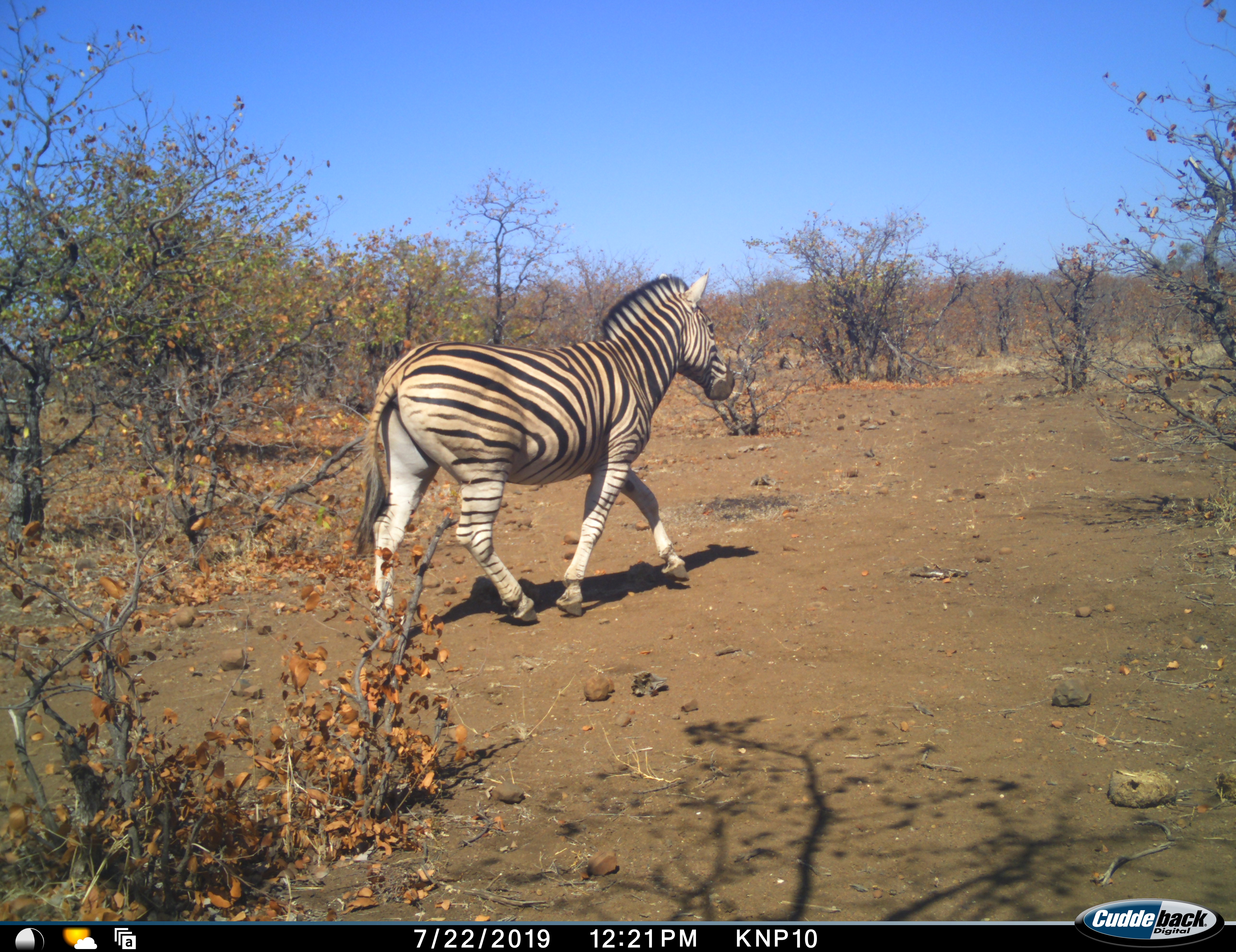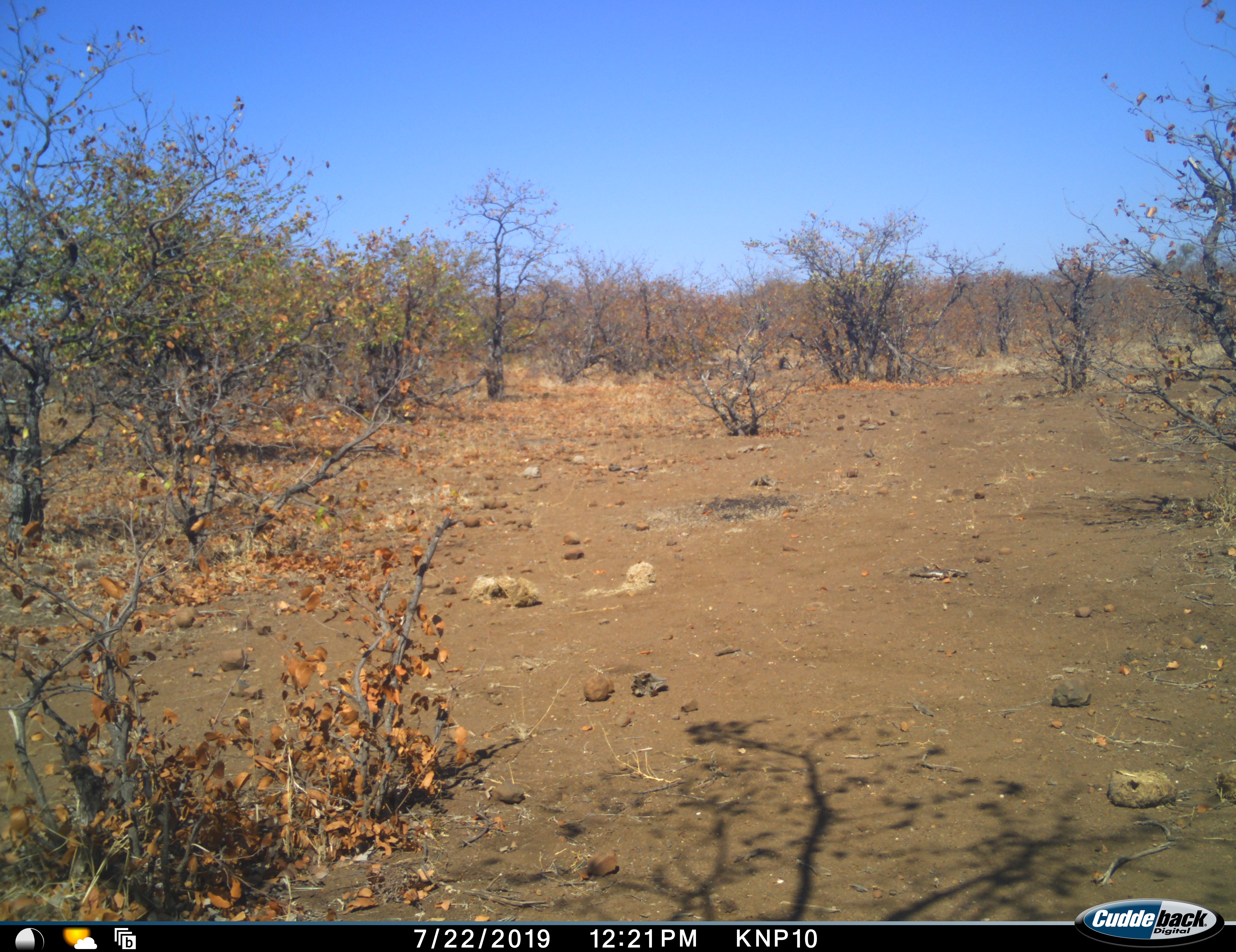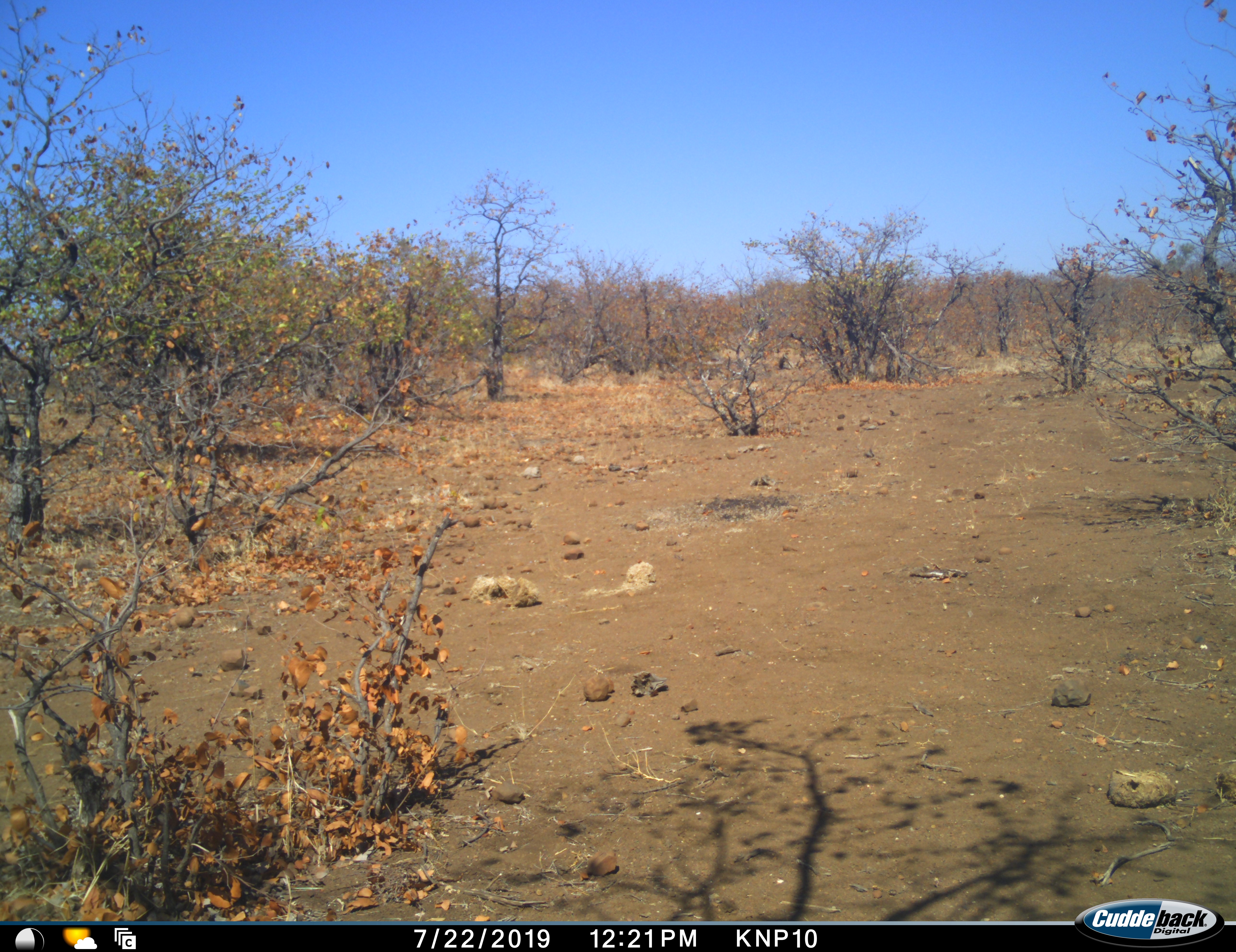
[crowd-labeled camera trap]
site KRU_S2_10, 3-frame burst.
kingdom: Animalia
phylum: Chordata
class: Mammalia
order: Perissodactyla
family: Equidae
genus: Equus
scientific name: Equus quagga burchellii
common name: burchell's zebra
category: zebraburchells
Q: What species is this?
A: Zebraburchells (burchell's zebra) (Equus quagga burchellii).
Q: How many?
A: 1.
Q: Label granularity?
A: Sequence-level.